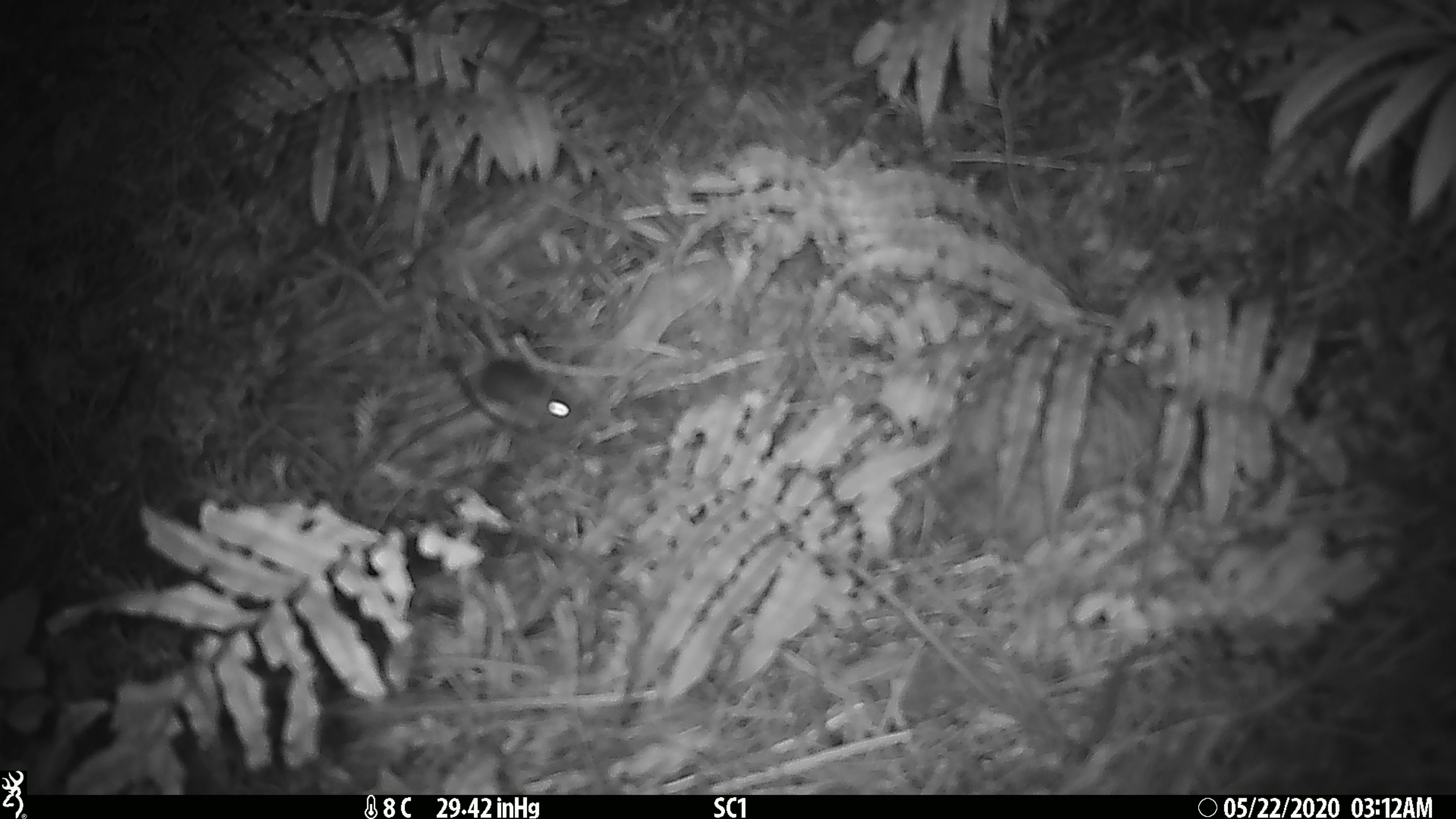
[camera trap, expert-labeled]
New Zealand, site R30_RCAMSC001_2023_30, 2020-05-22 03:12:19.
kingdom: Animalia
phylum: Chordata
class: Mammalia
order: Rodentia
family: Muridae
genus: Mus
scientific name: Mus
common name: mouse